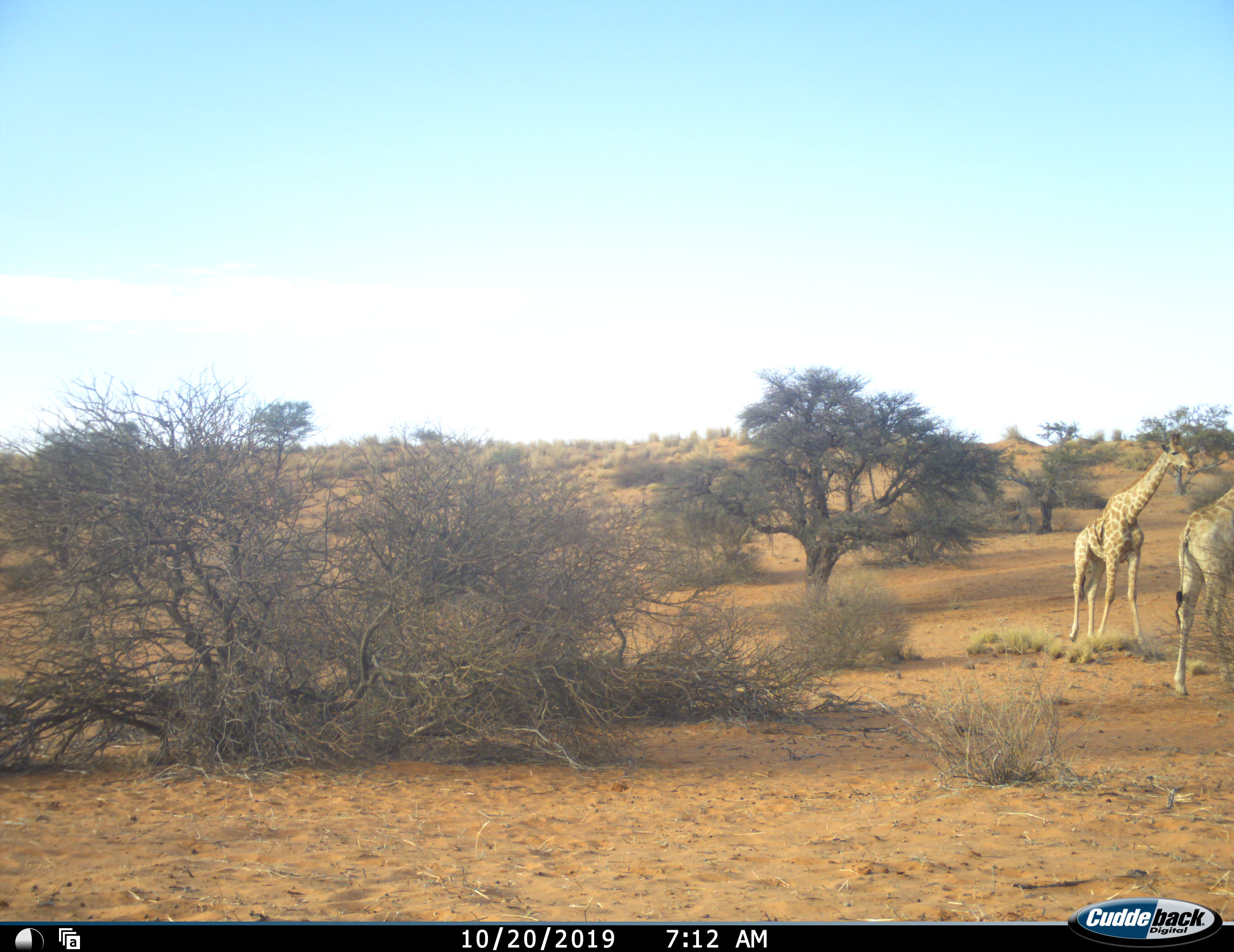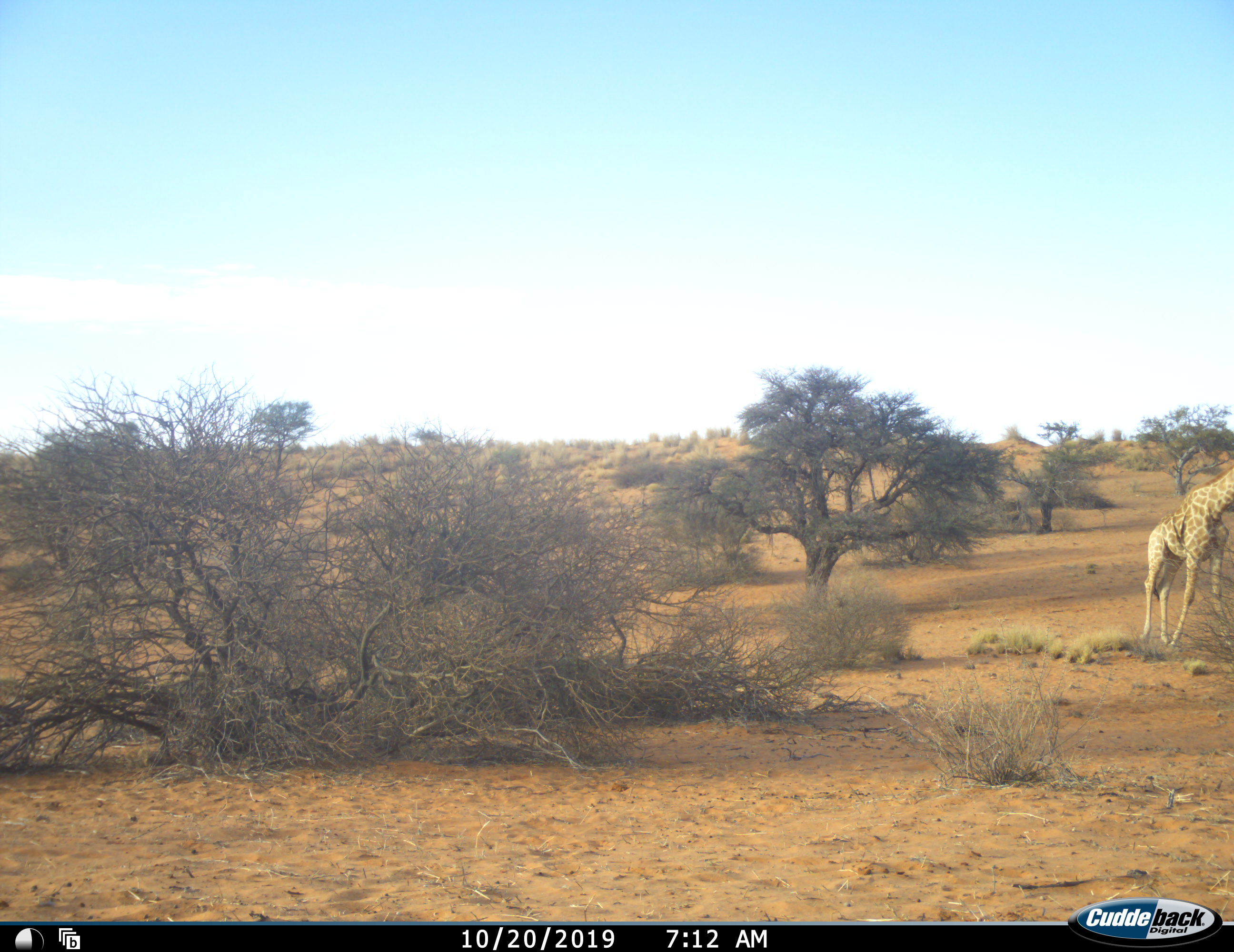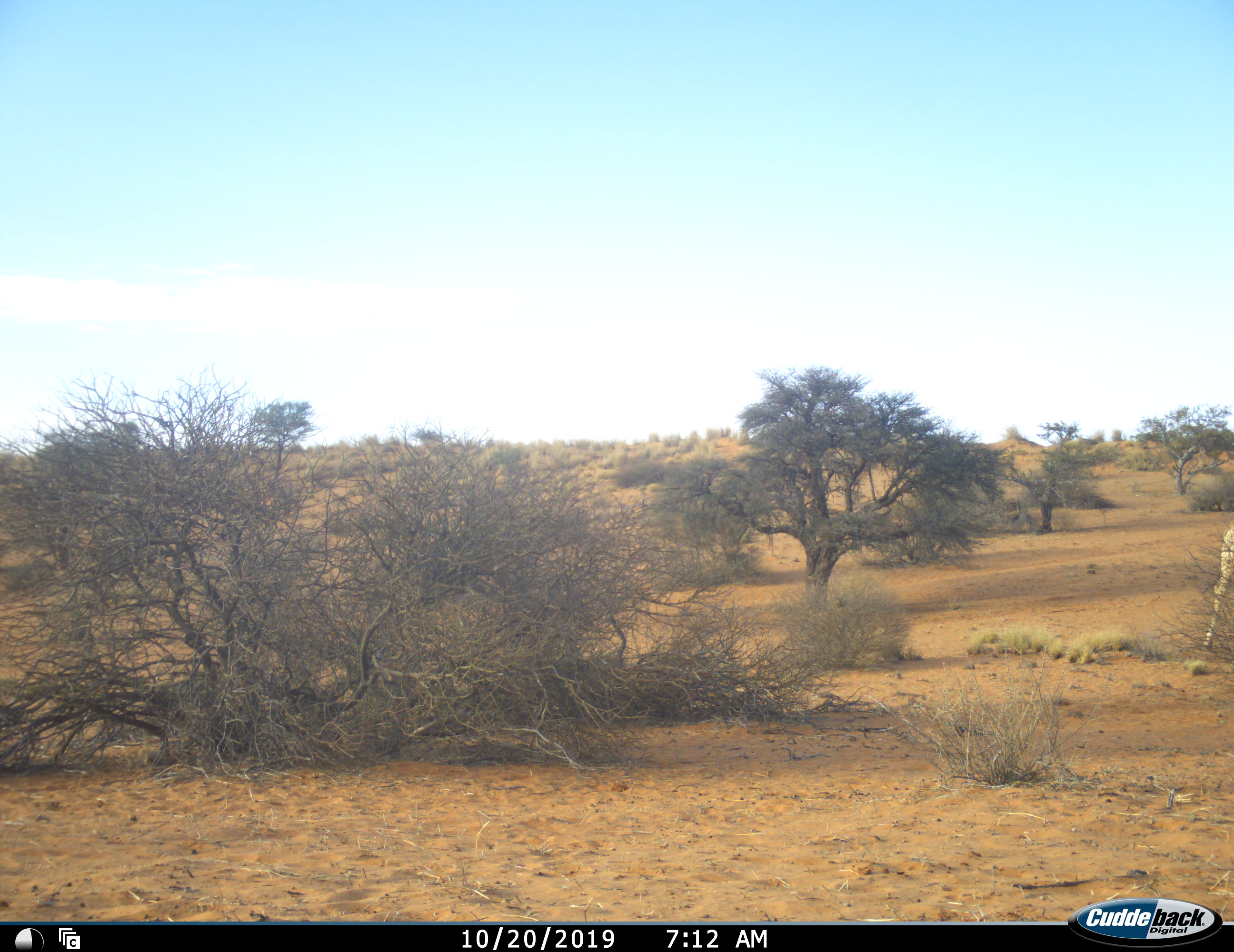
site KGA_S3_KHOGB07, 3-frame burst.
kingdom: Animalia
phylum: Chordata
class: Mammalia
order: Artiodactyla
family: Giraffidae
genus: Giraffa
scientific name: Giraffa camelopardalis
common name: giraffe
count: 2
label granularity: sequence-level